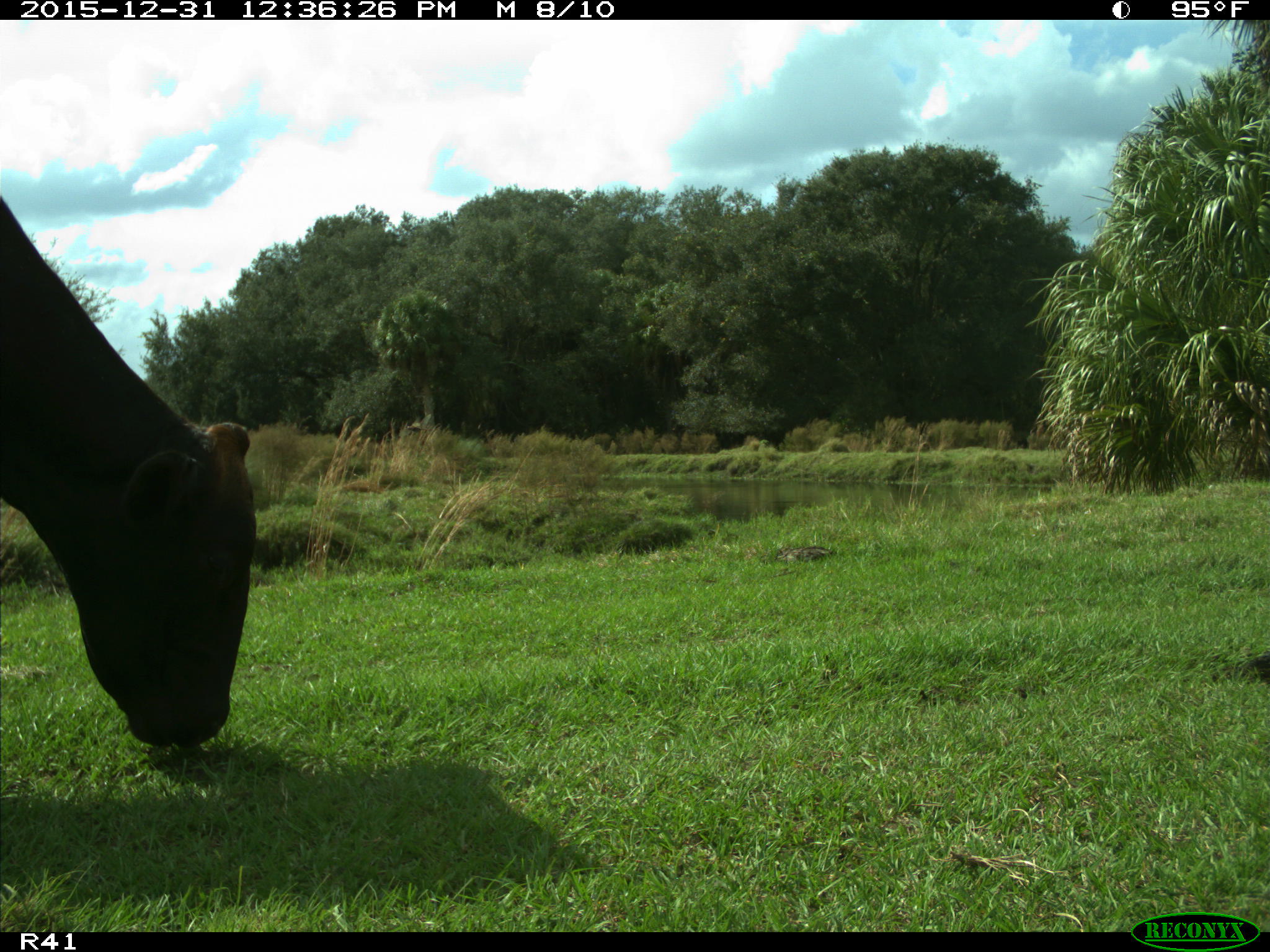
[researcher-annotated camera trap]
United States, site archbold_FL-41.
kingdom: Animalia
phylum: Chordata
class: Mammalia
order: Artiodactyla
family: Bovidae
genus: Bos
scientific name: Bos taurus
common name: domestic cow